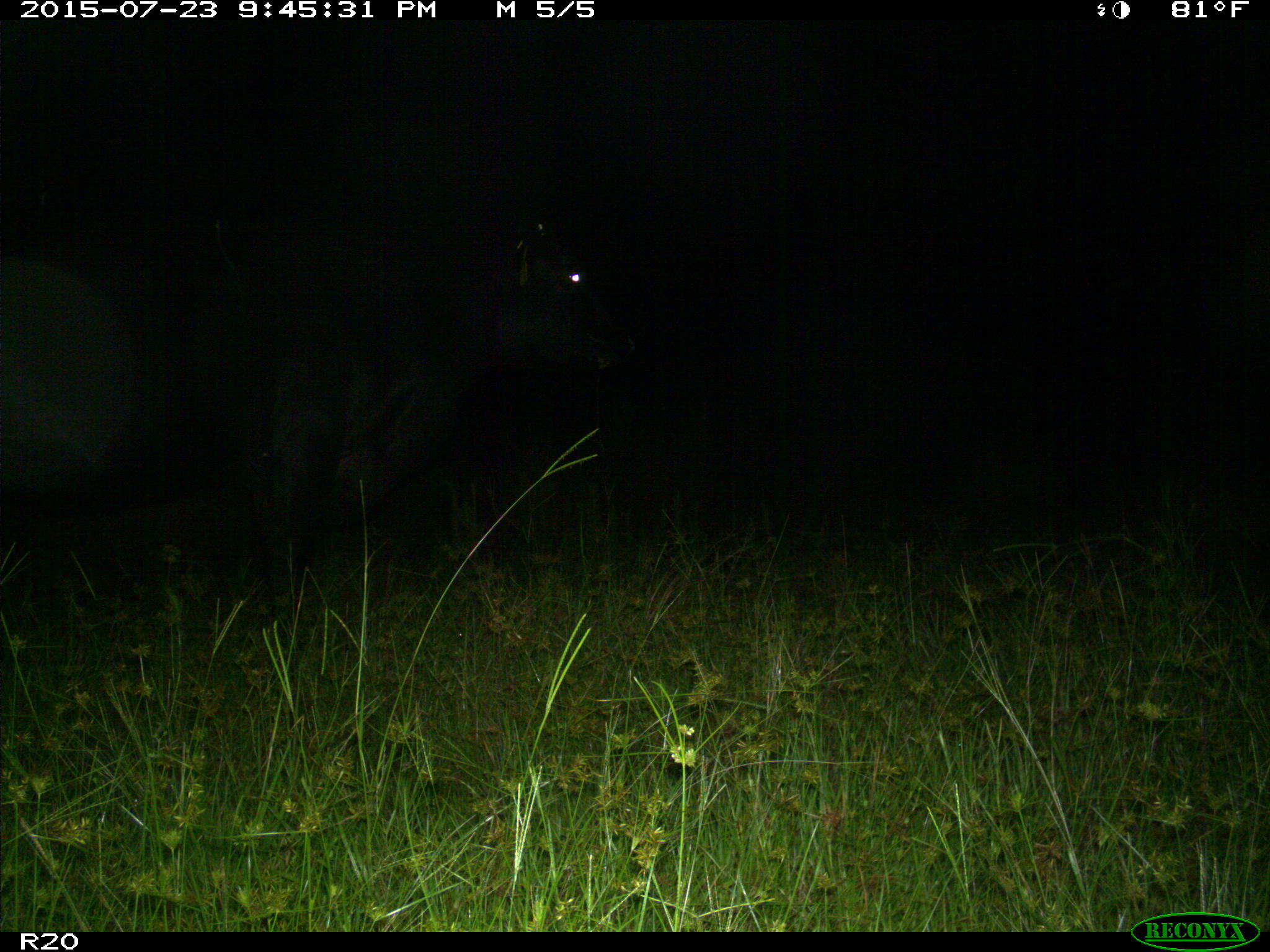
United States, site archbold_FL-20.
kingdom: Animalia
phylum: Chordata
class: Mammalia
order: Artiodactyla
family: Bovidae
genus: Bos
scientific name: Bos taurus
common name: domestic cow